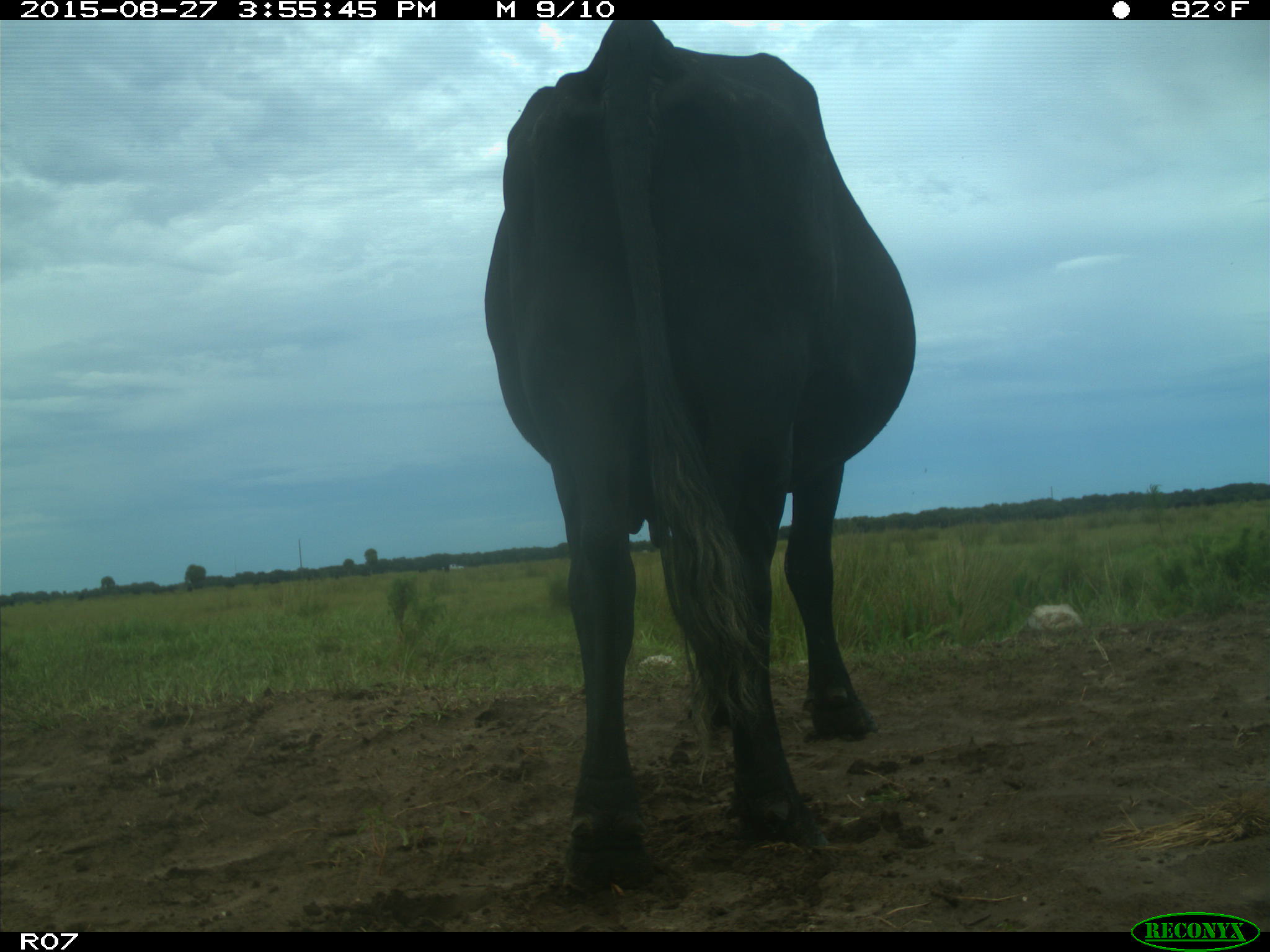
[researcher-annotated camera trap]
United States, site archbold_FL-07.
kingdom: Animalia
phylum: Chordata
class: Mammalia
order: Artiodactyla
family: Bovidae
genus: Bos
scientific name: Bos taurus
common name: domestic cow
Bos taurus (domestic cow).